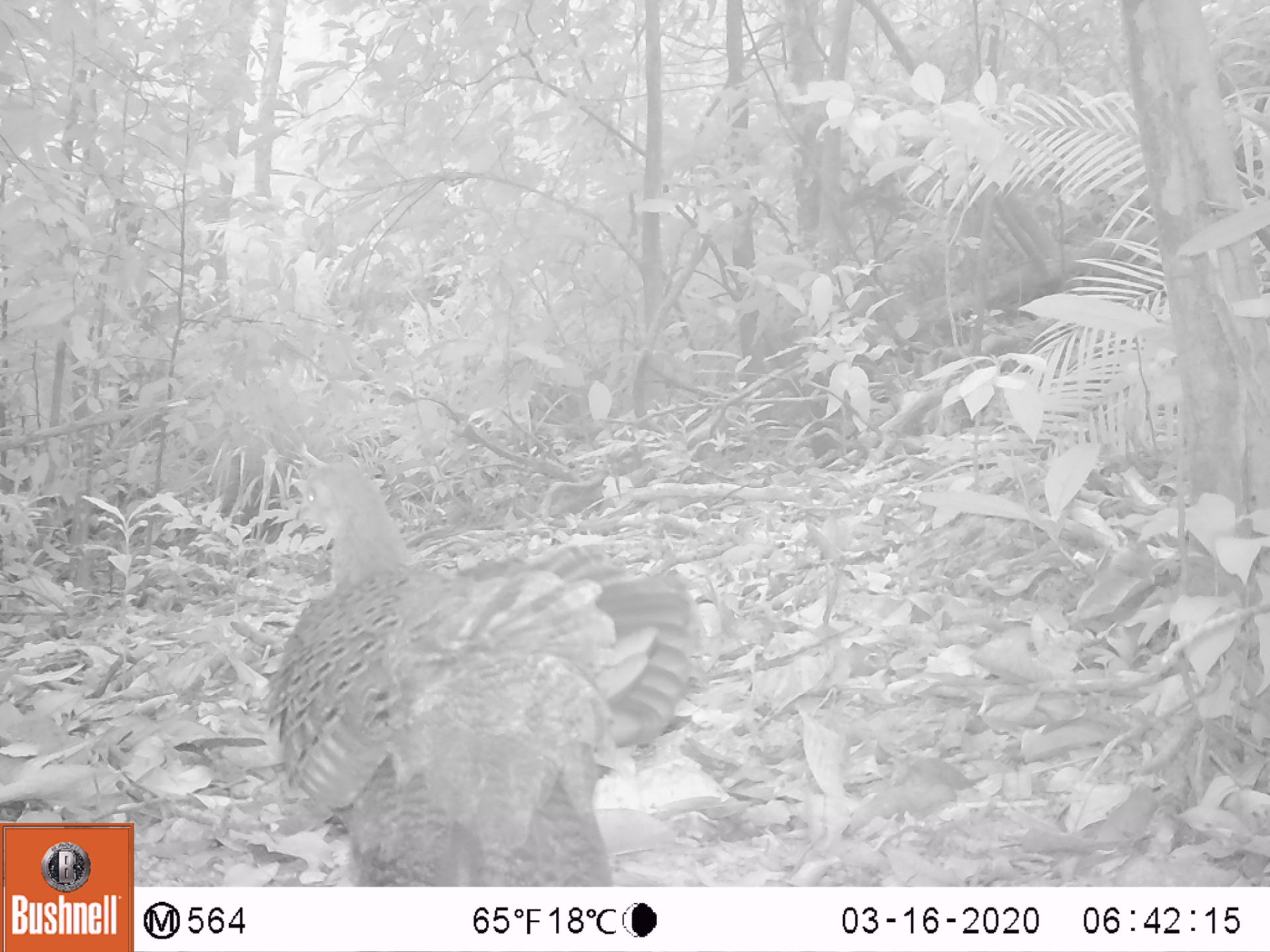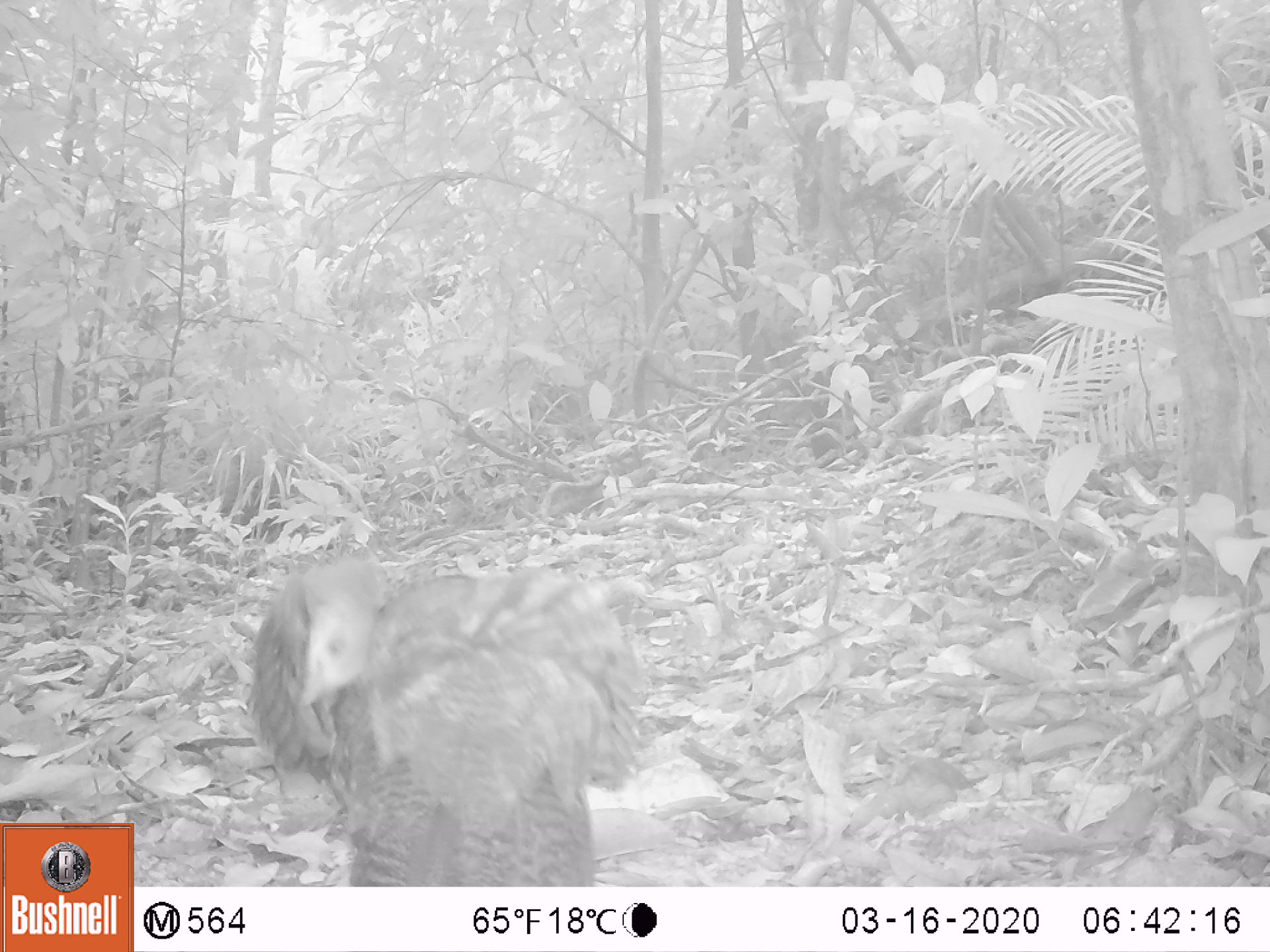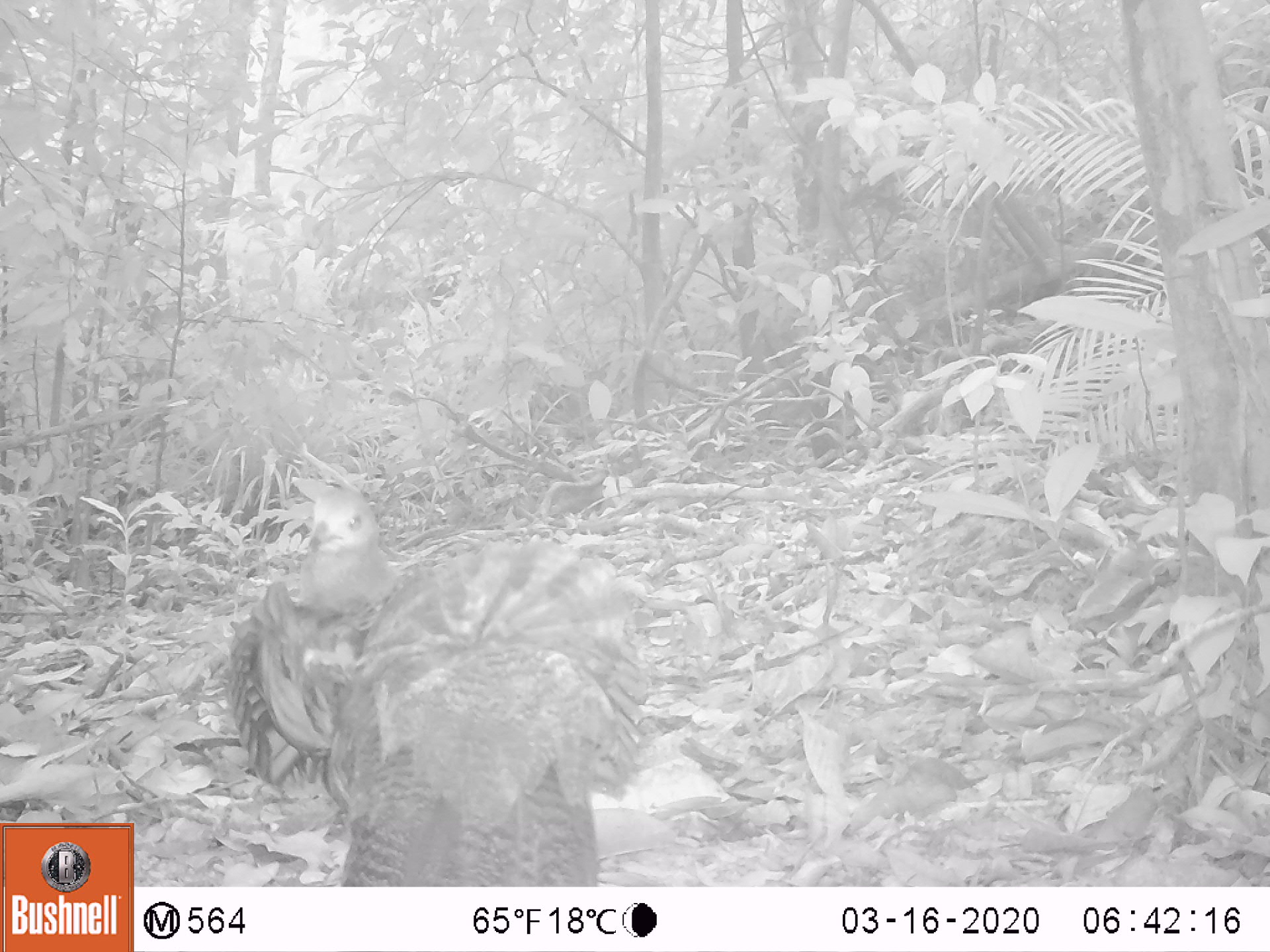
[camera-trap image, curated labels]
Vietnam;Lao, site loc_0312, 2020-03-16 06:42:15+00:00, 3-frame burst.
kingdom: Animalia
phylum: Chordata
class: Aves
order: Galliformes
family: Phasianidae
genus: Polyplectron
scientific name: Polyplectron bicalcaratum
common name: gray peacock-pheasant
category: grey peacock pheasant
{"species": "grey peacock pheasant (gray peacock-pheasant) (Polyplectron bicalcaratum)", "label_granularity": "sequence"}